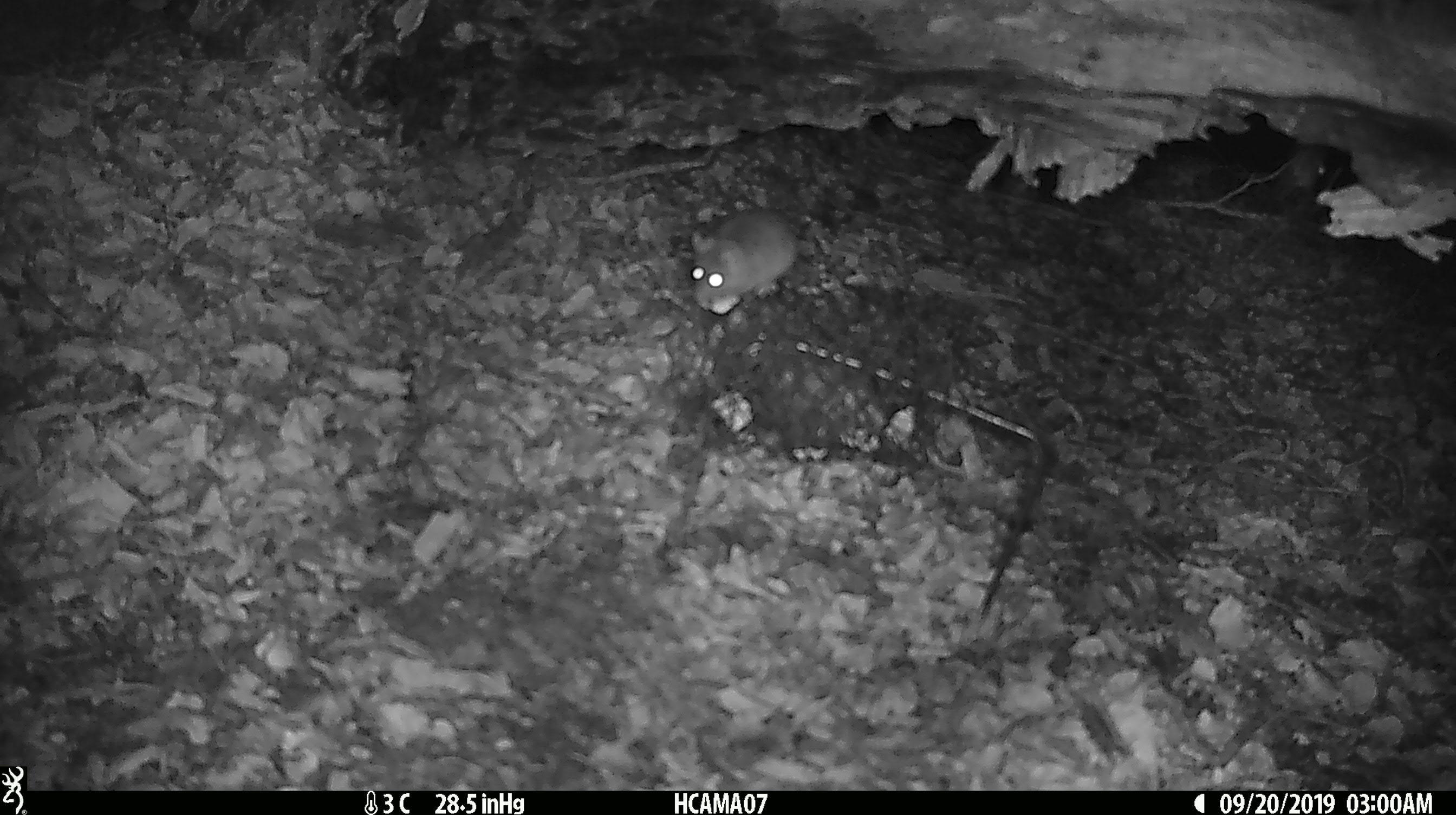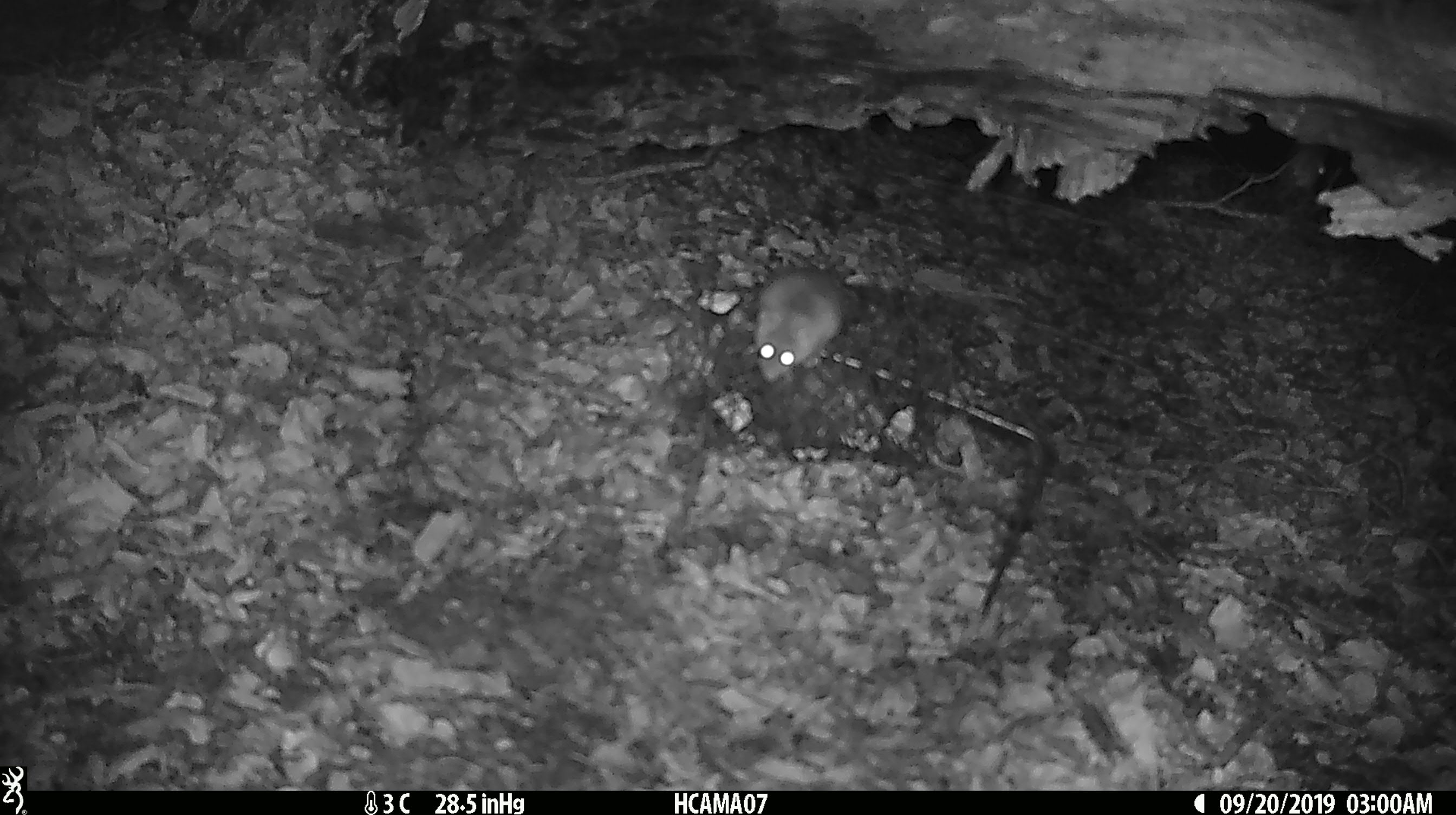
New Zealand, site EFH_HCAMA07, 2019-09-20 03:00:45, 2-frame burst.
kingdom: Animalia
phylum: Chordata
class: Mammalia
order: Rodentia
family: Muridae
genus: Mus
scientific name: Mus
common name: mouse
Mouse (Mus).